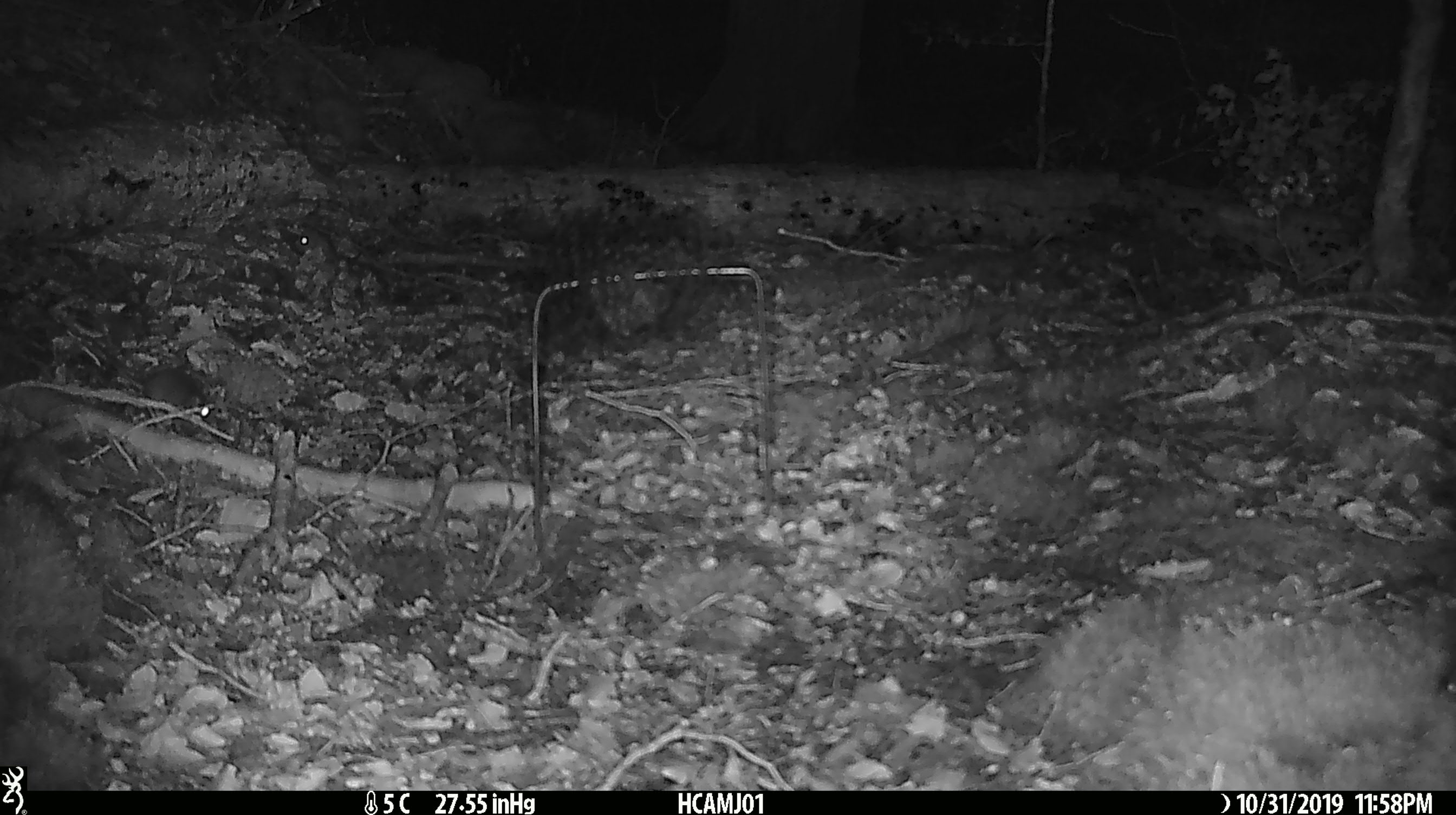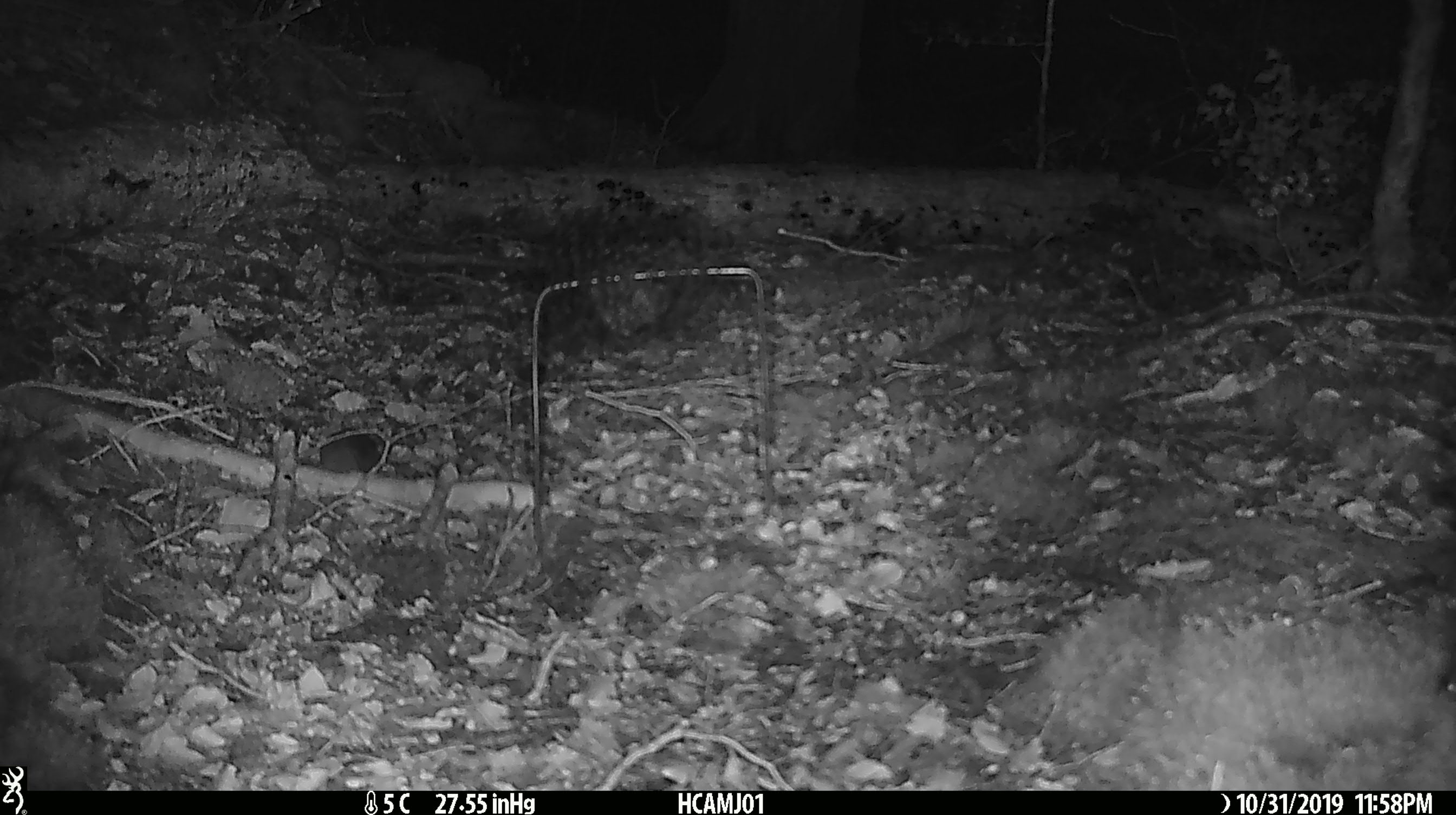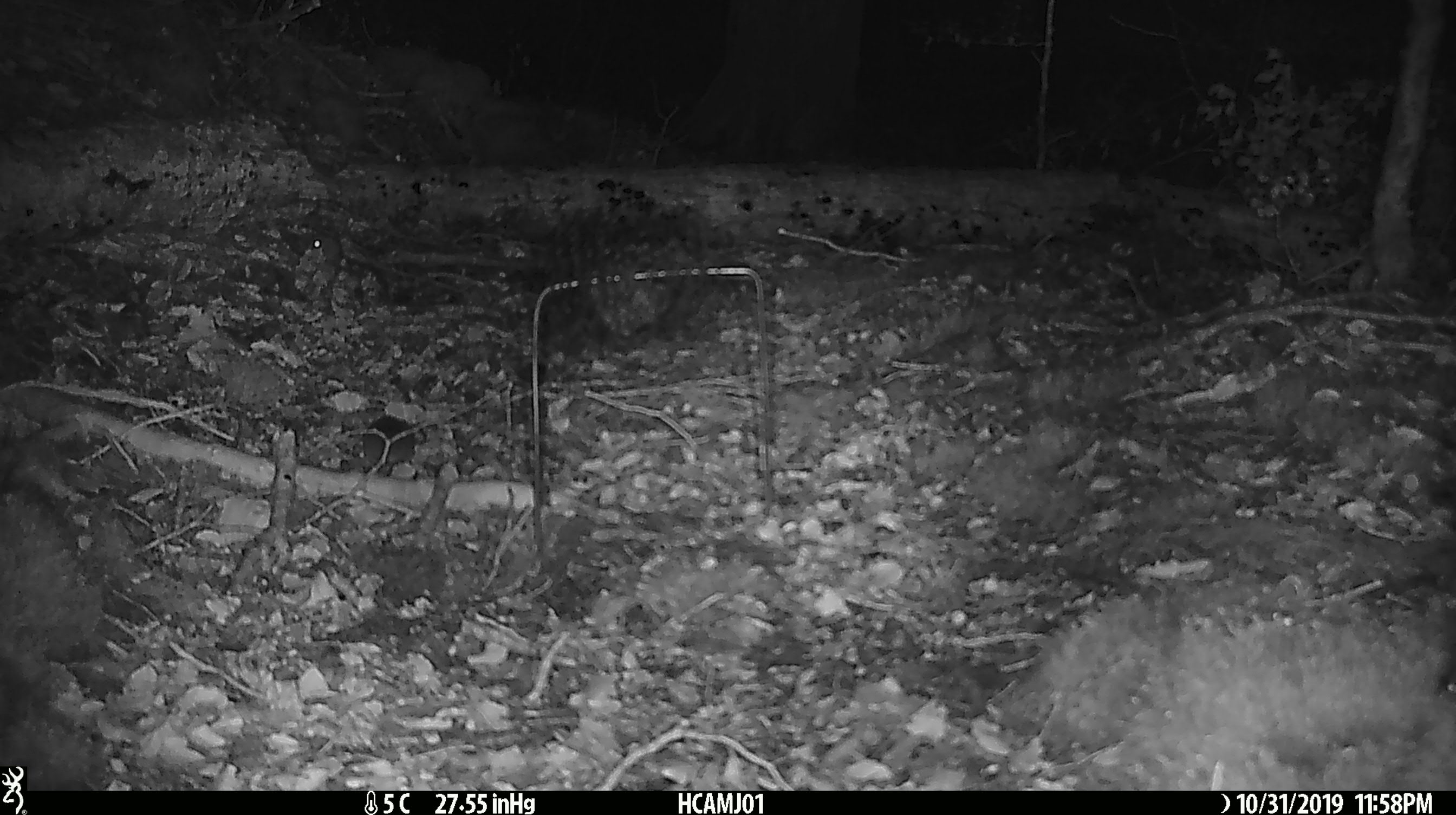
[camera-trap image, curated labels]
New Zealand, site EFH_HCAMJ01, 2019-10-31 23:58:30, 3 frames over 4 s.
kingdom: Animalia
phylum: Chordata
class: Mammalia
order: Rodentia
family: Muridae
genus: Mus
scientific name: Mus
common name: mouse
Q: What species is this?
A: Mouse (Mus).